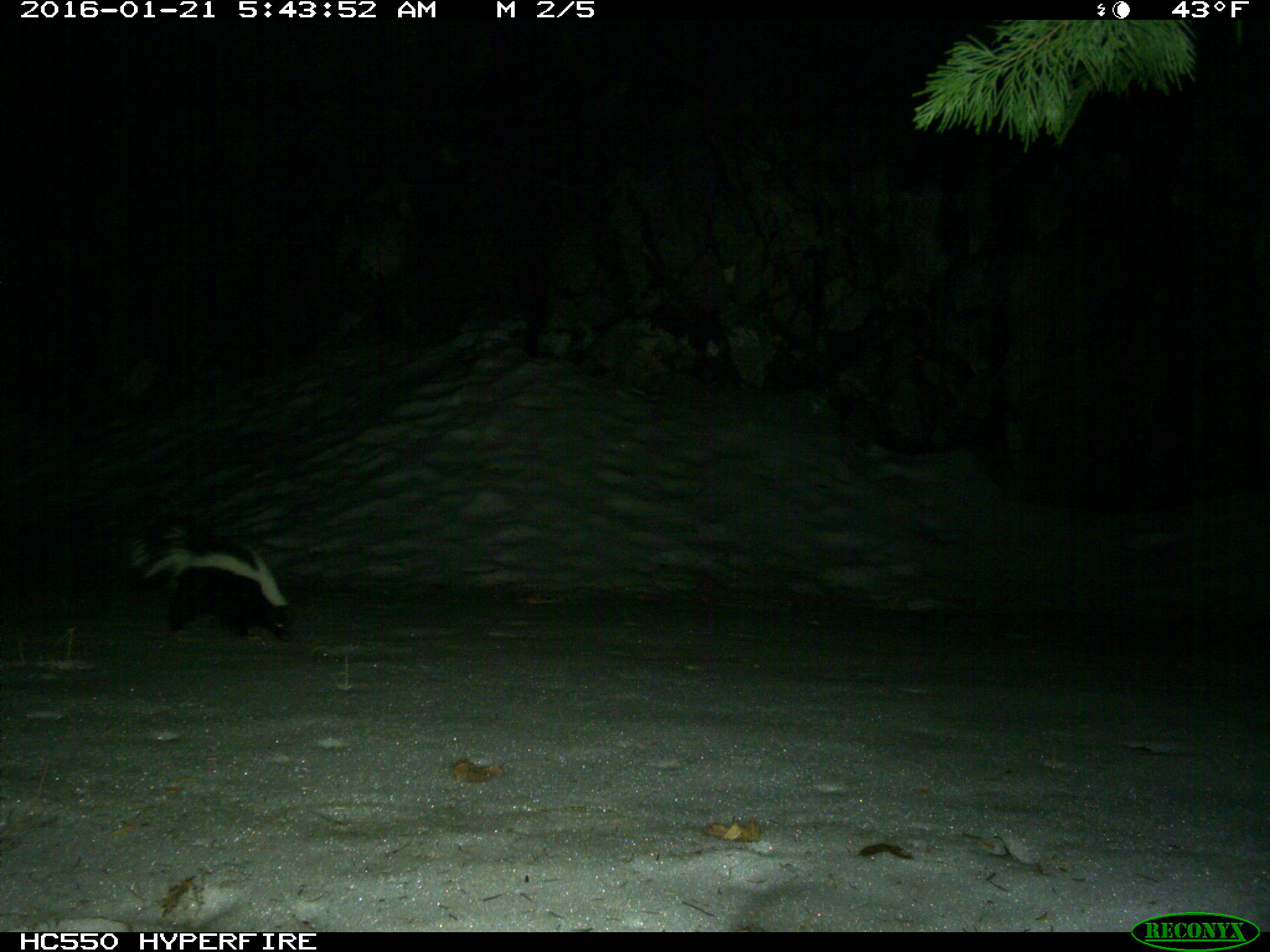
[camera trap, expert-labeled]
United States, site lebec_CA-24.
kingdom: Animalia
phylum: Chordata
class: Mammalia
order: Carnivora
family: Mephitidae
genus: Mephitis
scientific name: Mephitis mephitis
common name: striped skunk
Mephitis mephitis (striped skunk).